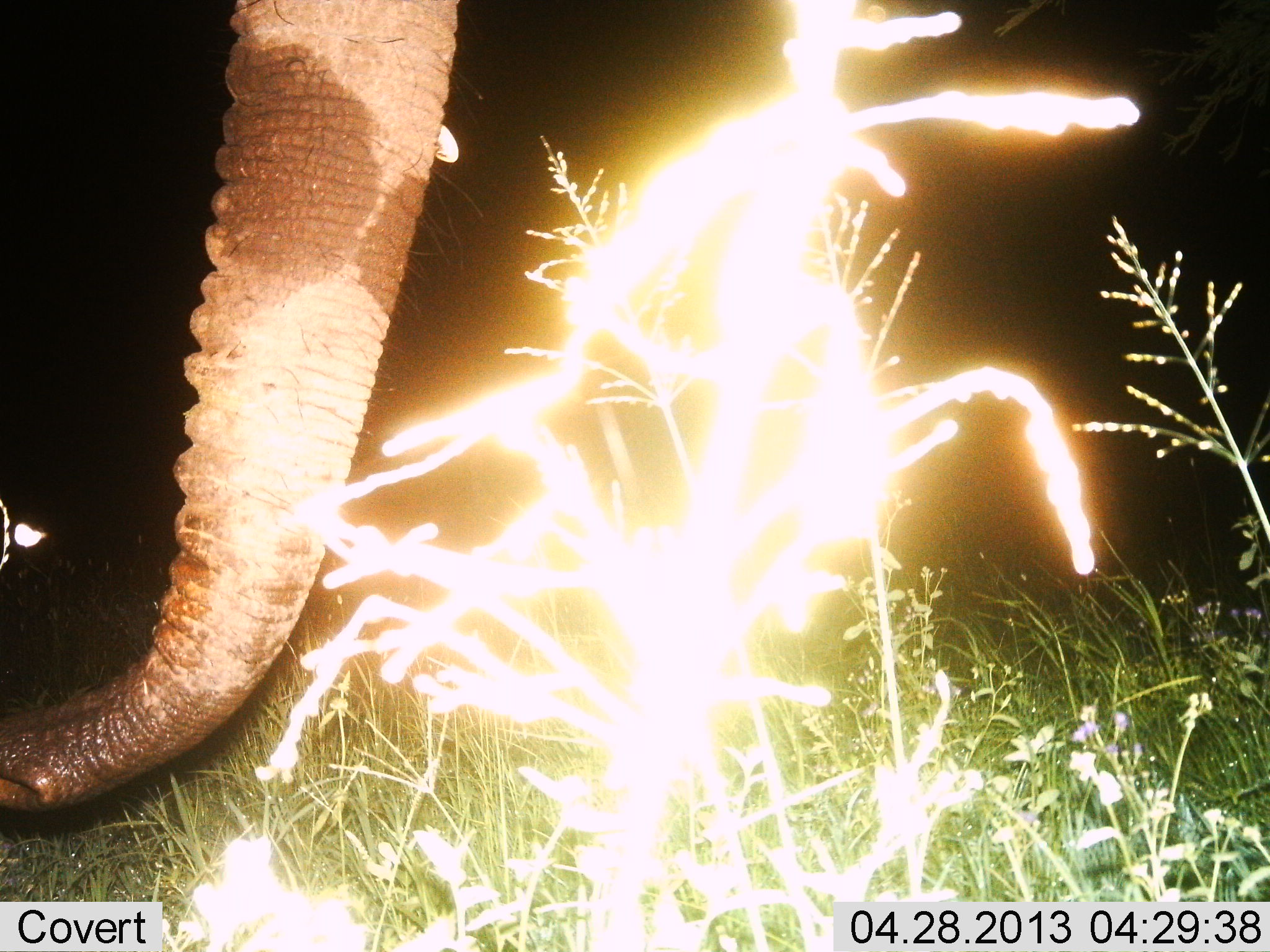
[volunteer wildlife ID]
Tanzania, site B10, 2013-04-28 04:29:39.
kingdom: Animalia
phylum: Chordata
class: Mammalia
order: Proboscidea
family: Elephantidae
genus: Loxodonta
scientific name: Loxodonta africana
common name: african bush elephant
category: elephant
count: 1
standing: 92%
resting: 0%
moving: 8%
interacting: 0%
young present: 0%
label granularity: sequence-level